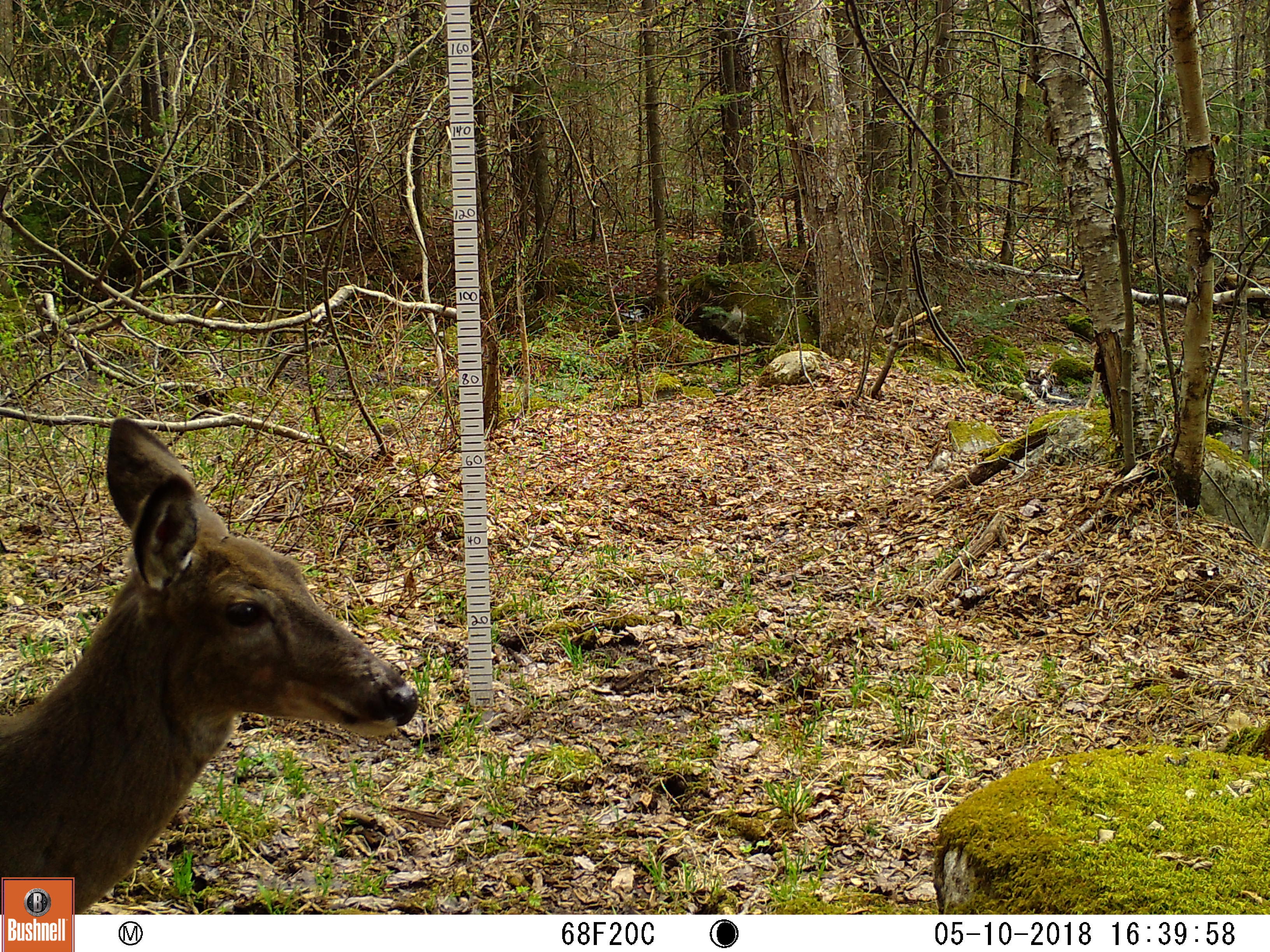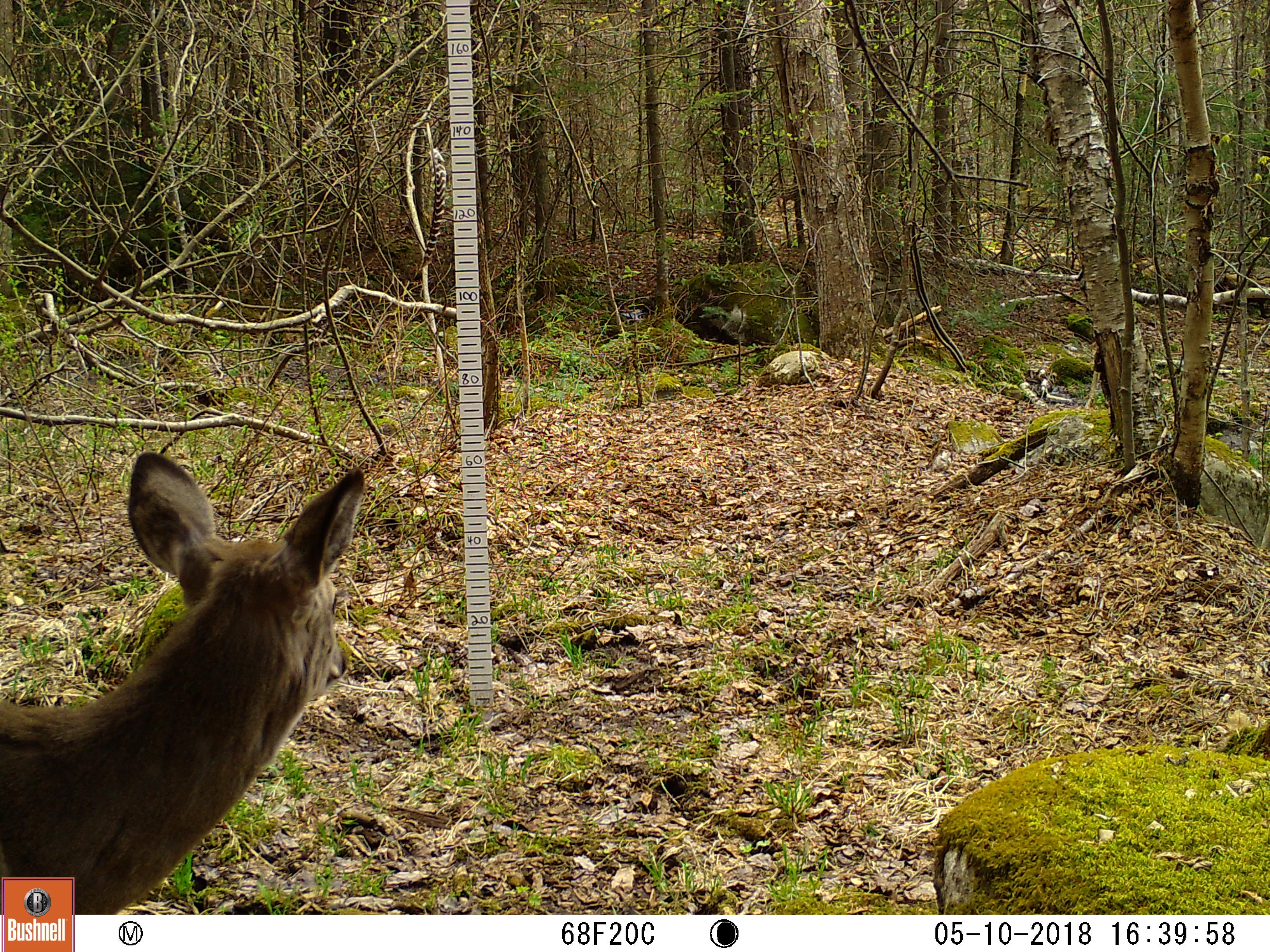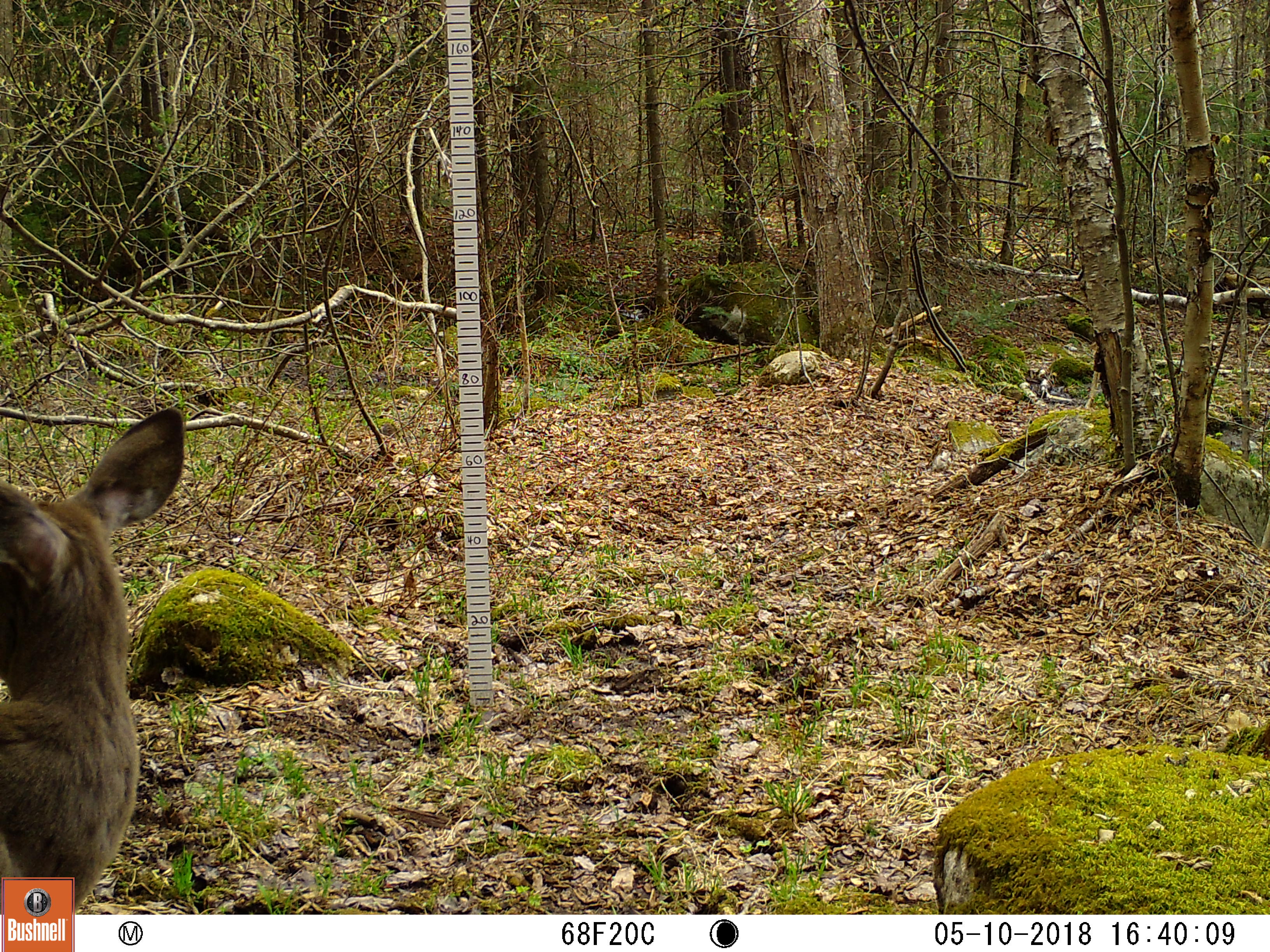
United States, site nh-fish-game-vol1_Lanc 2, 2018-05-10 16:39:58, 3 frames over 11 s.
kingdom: Animalia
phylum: Chordata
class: Mammalia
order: Artiodactyla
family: Cervidae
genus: Odocoileus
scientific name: Odocoileus virginianus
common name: white-tailed deer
White-tailed deer (Odocoileus virginianus).